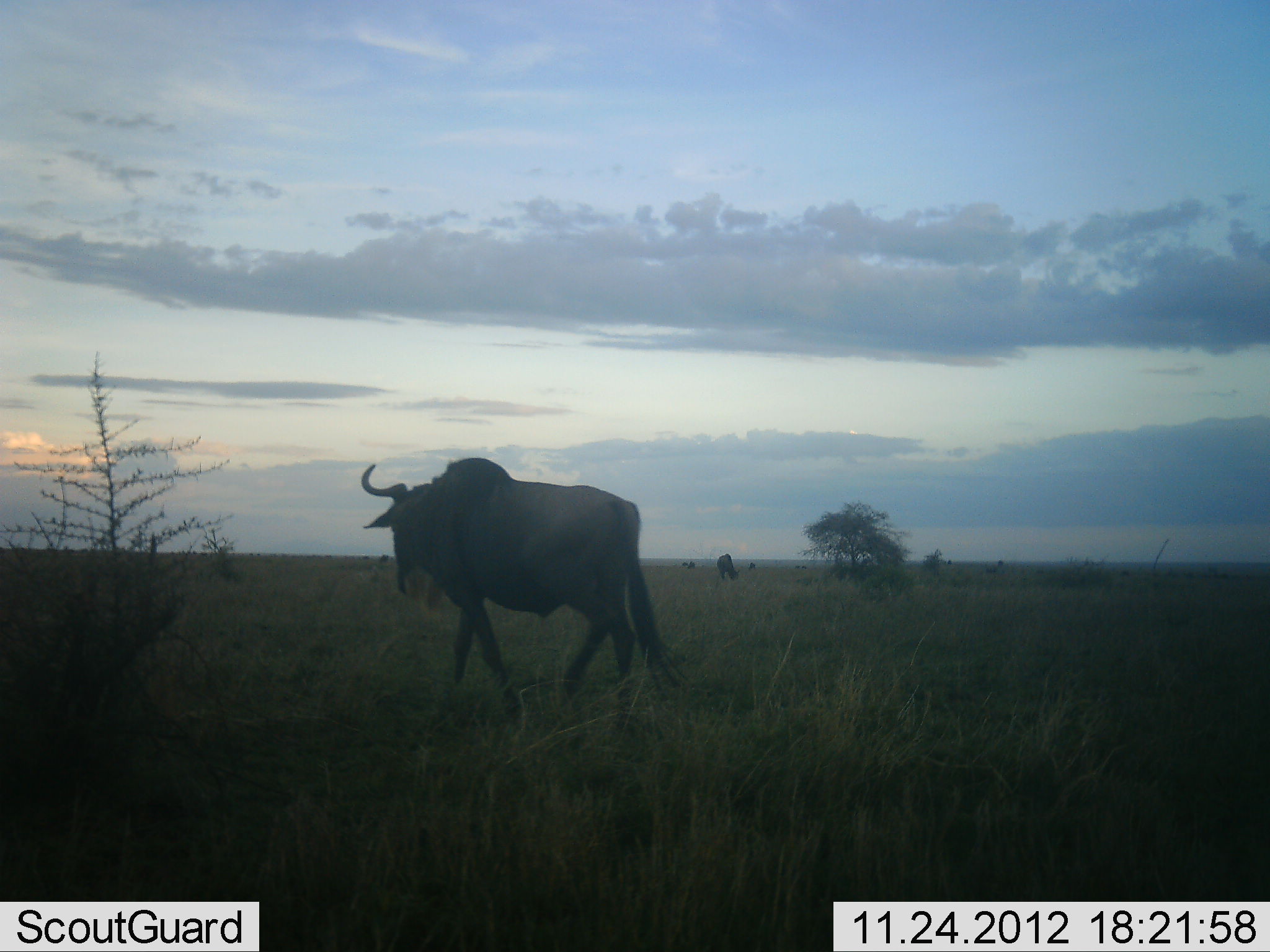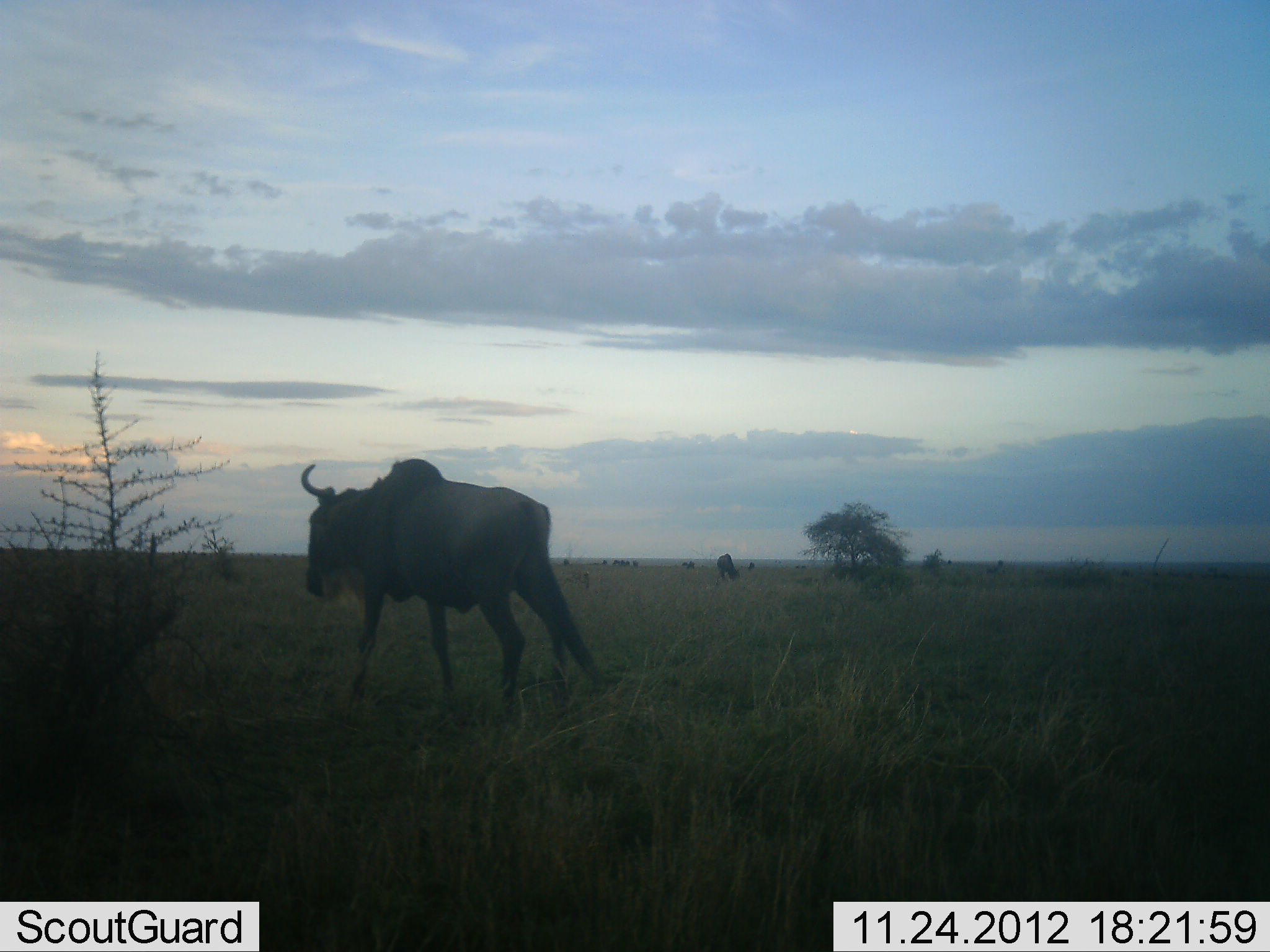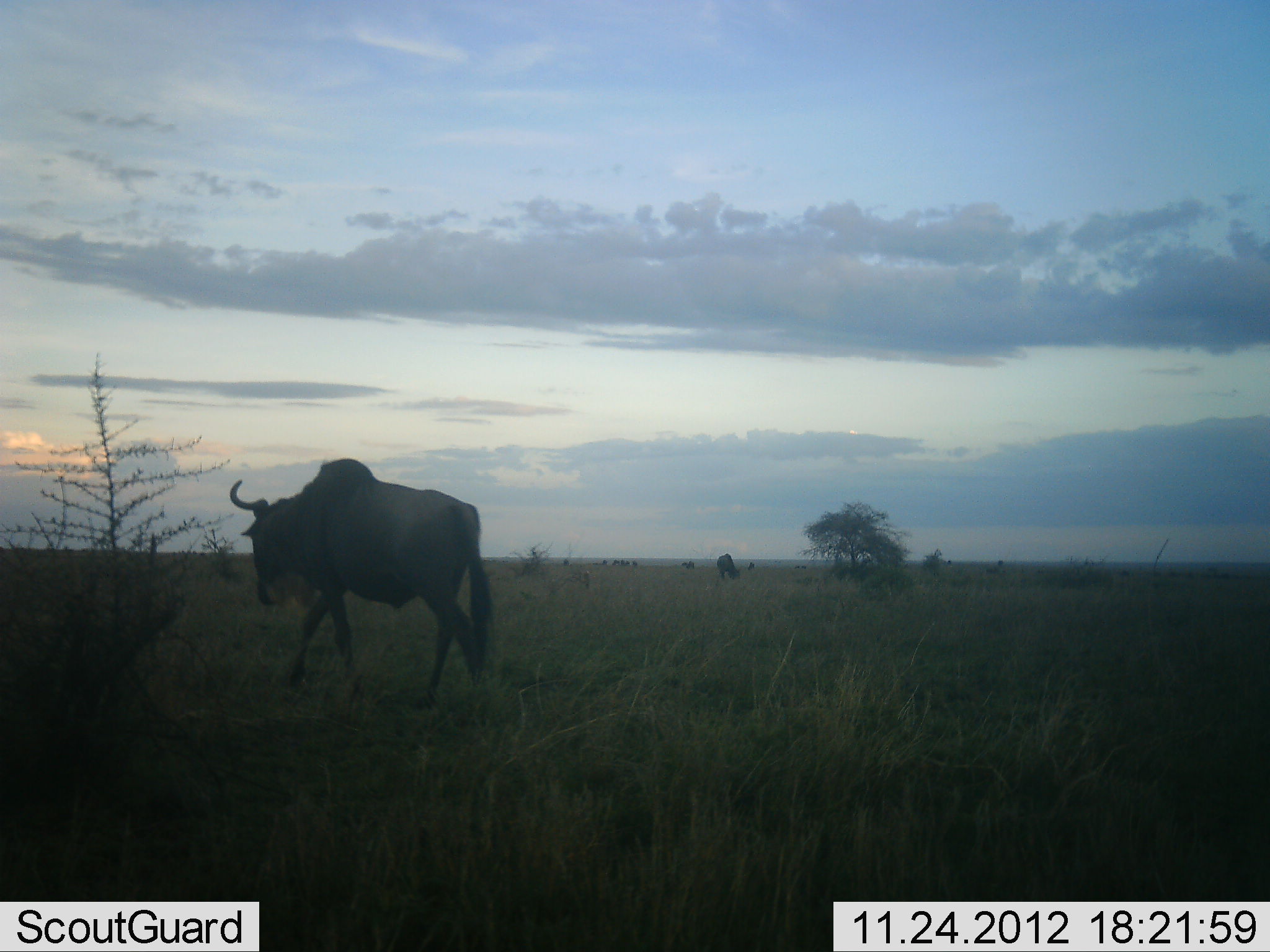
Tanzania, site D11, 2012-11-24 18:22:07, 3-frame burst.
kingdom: Animalia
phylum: Chordata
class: Mammalia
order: Artiodactyla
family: Bovidae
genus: Connochaetes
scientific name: Connochaetes taurinus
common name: blue wildebeest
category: wildebeest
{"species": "wildebeest (blue wildebeest) (Connochaetes taurinus)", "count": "2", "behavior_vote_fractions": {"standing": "20%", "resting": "0%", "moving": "100%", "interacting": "0%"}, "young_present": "0%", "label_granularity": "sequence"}